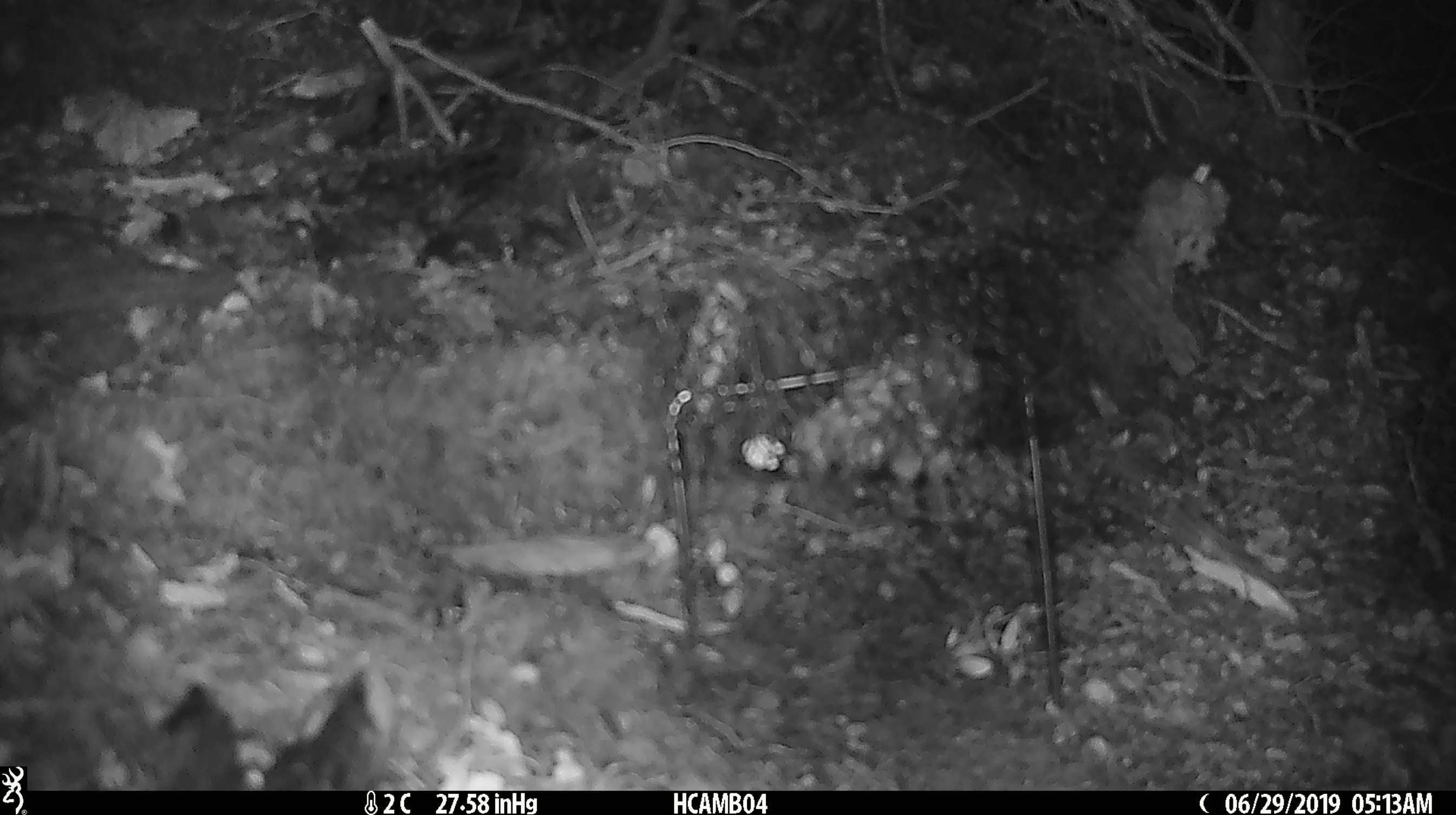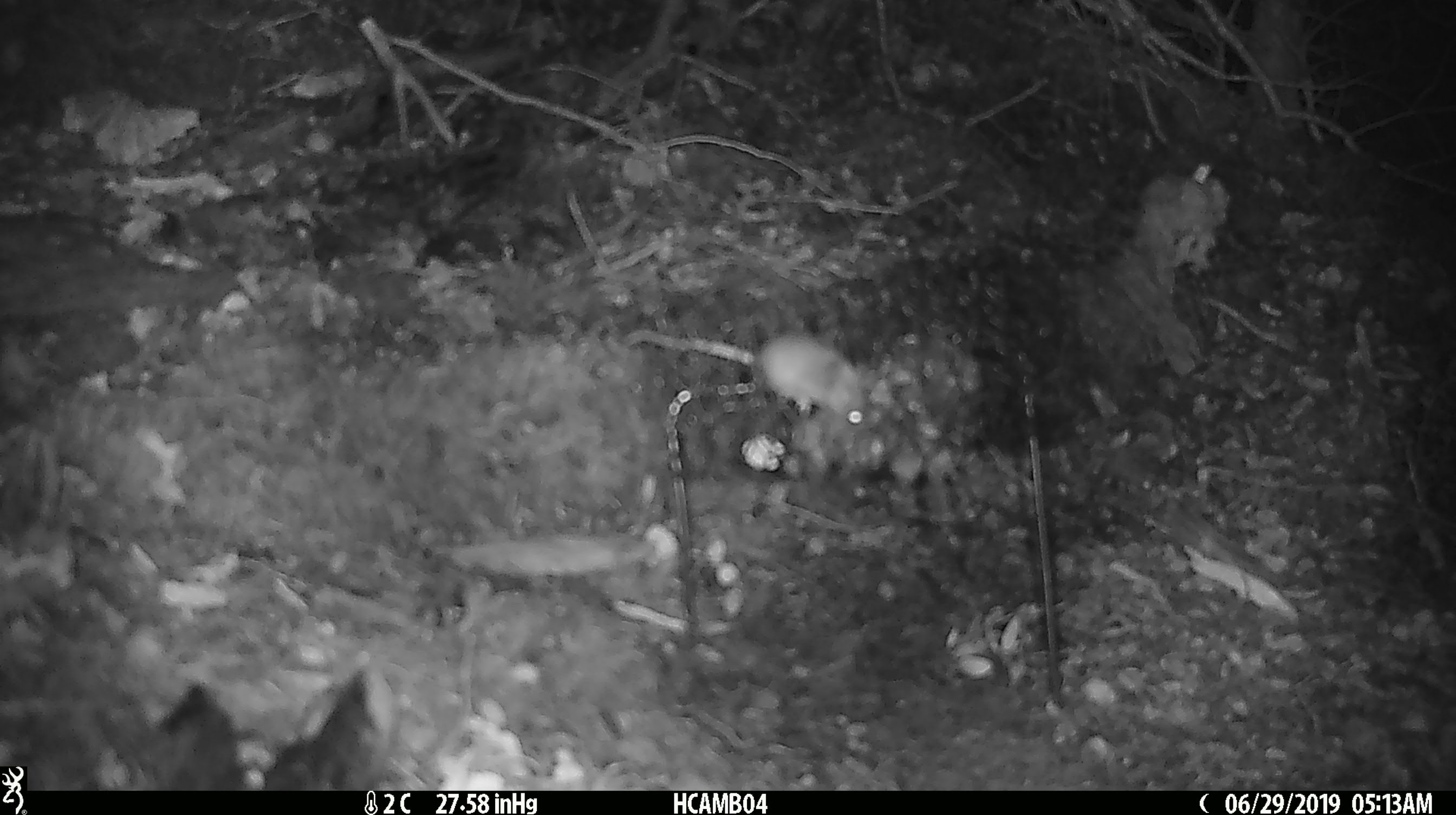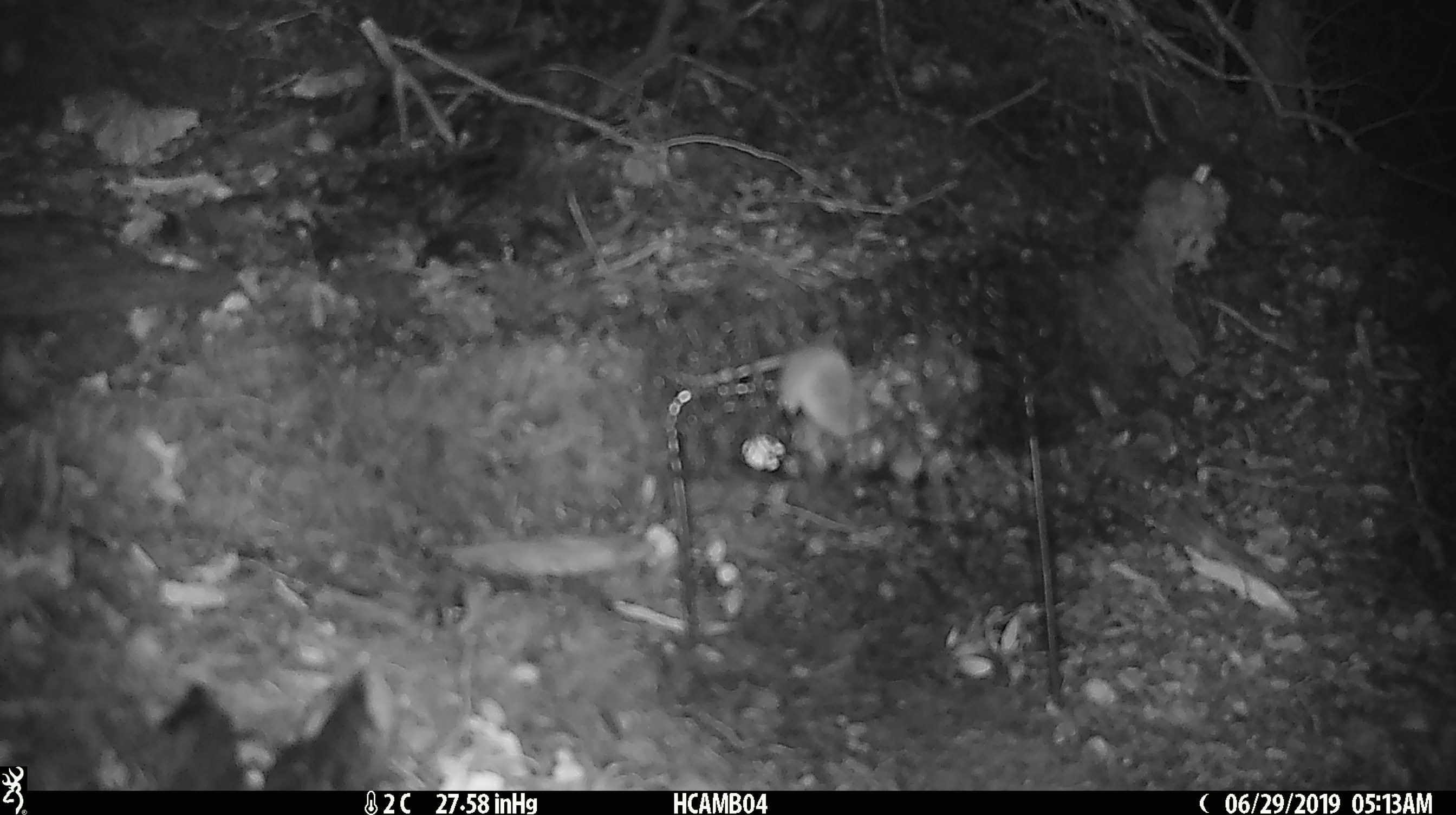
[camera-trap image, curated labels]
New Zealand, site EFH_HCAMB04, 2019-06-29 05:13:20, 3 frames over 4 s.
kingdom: Animalia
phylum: Chordata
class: Mammalia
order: Rodentia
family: Muridae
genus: Mus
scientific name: Mus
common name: mouse